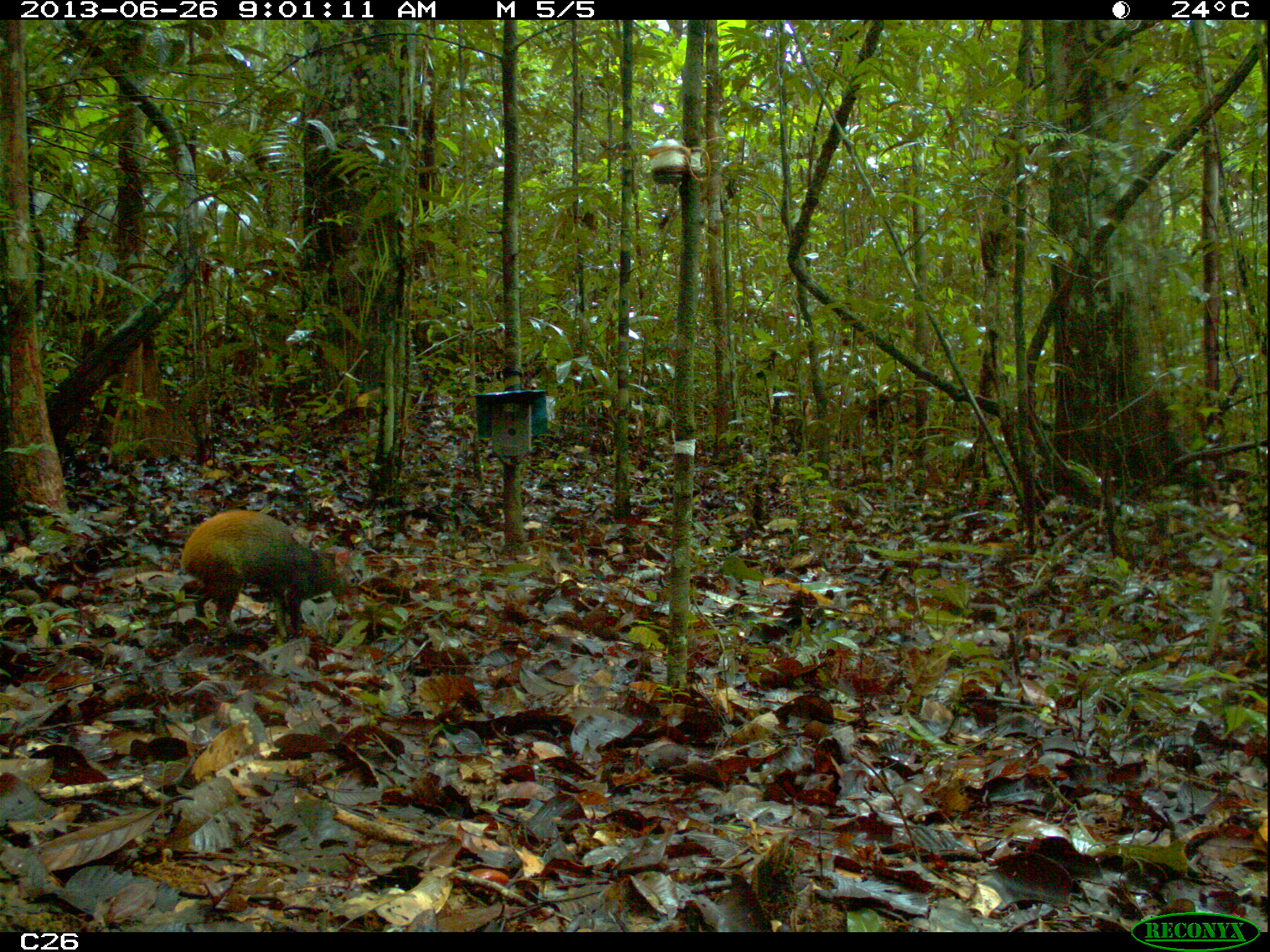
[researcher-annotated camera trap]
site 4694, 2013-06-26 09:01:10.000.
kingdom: Animalia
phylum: Chordata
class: Mammalia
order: Rodentia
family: Dasyproctidae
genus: Dasyprocta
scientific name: Dasyprocta leporina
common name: red-rumped agouti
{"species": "Dasyprocta leporina (red-rumped agouti)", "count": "1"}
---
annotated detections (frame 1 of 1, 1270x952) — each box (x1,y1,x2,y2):
dasyprocta leporina: (180,509,358,640)